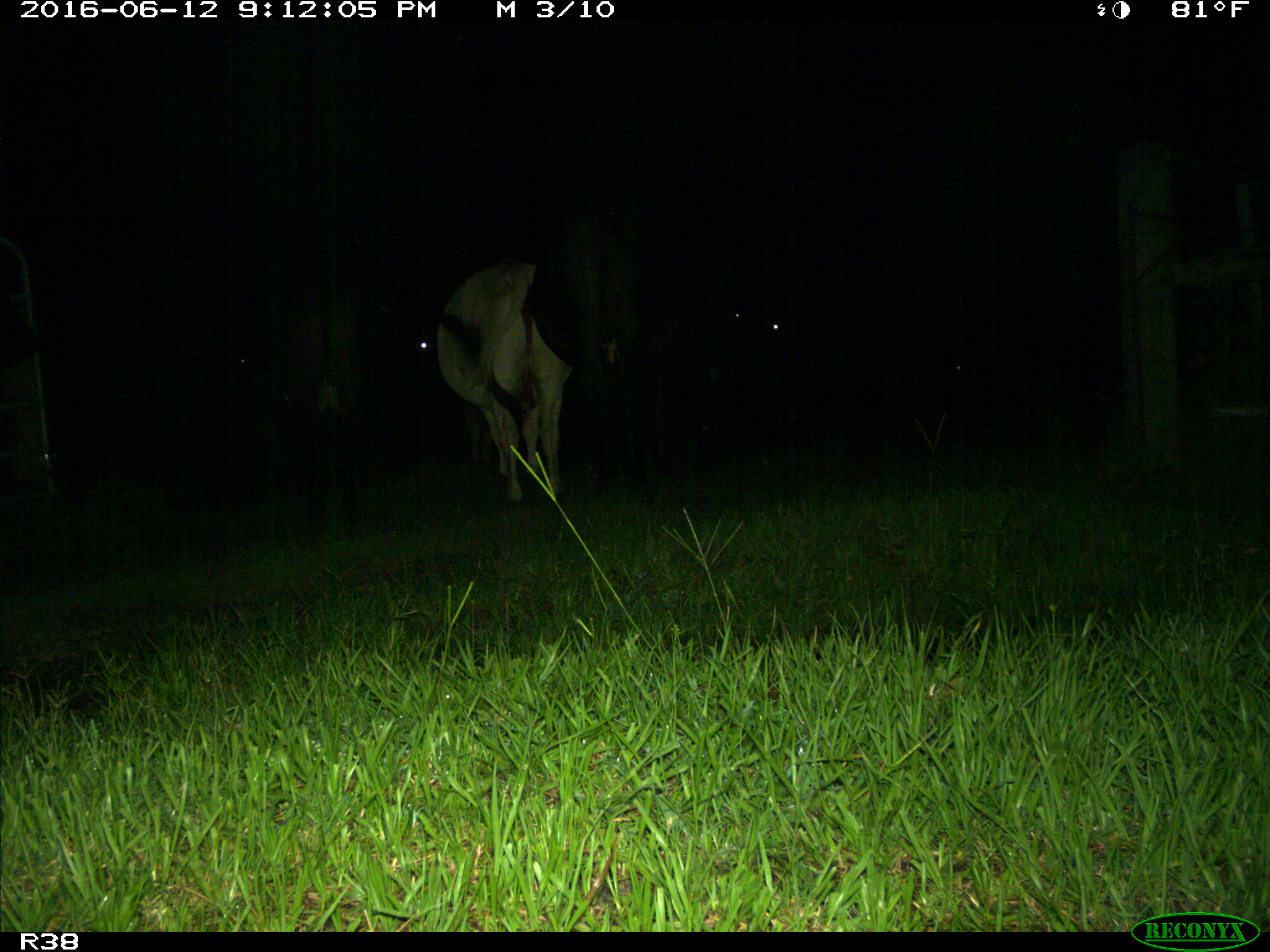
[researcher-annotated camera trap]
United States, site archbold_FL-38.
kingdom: Animalia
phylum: Chordata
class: Mammalia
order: Artiodactyla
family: Bovidae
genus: Bos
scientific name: Bos taurus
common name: domestic cow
Bos taurus (domestic cow).